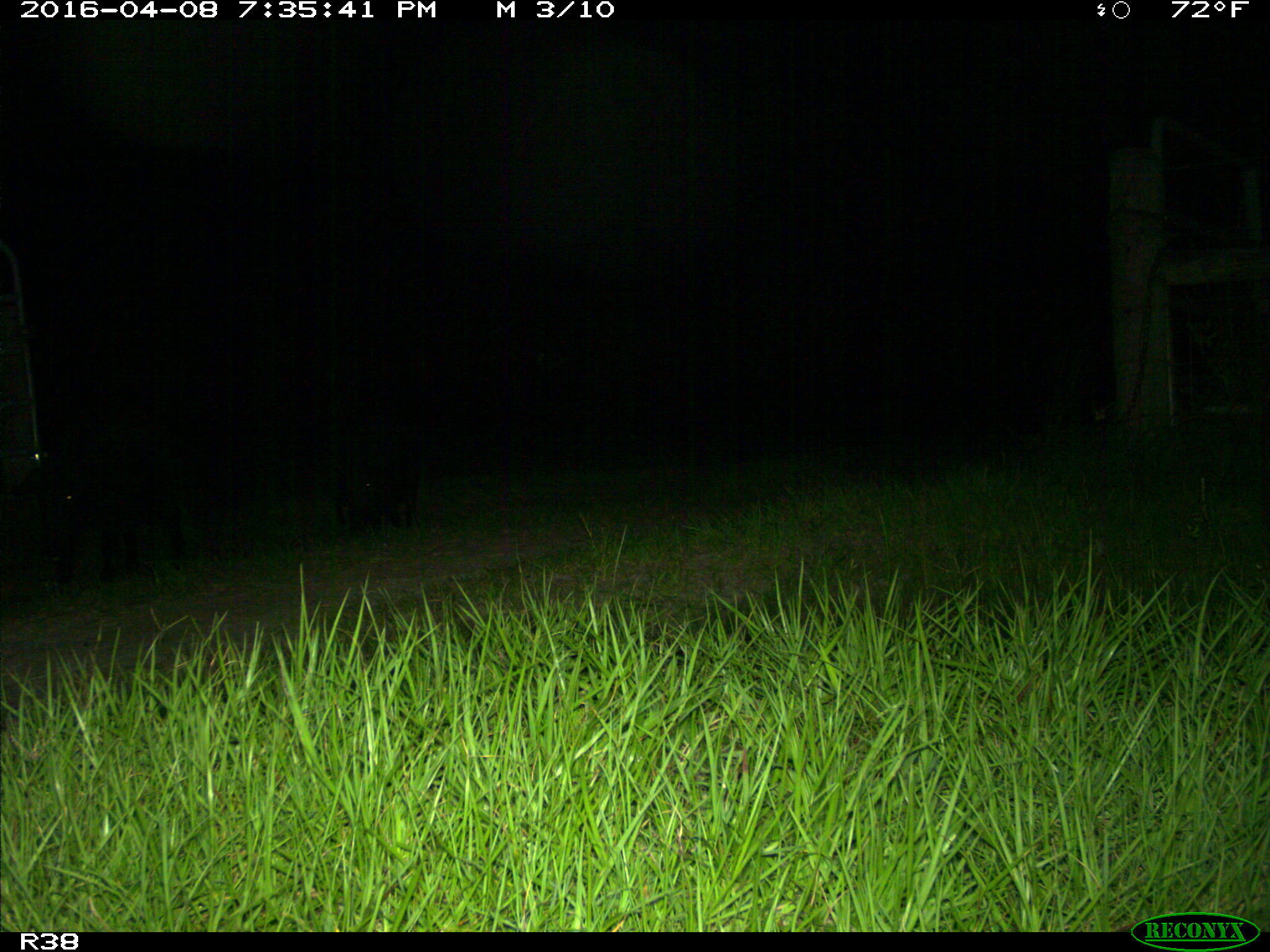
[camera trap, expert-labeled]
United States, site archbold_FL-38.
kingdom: Animalia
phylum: Chordata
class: Mammalia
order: Artiodactyla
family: Suidae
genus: Sus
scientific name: Sus scrofa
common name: wild boar